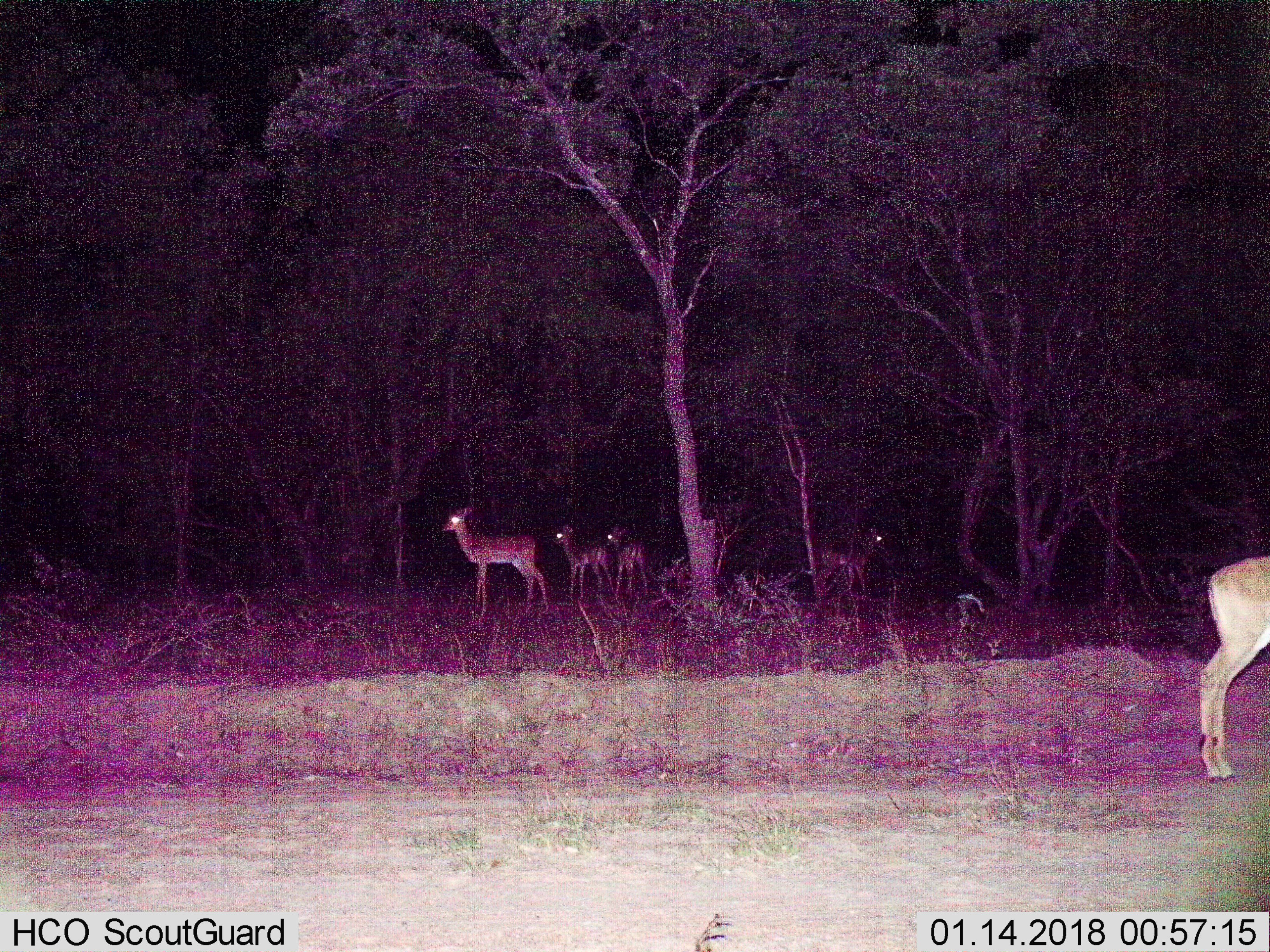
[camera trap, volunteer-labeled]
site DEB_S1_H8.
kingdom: Animalia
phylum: Chordata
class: Mammalia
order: Artiodactyla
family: Bovidae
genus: Aepyceros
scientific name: Aepyceros melampus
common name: impala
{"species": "impala (Aepyceros melampus)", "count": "5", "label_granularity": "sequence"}